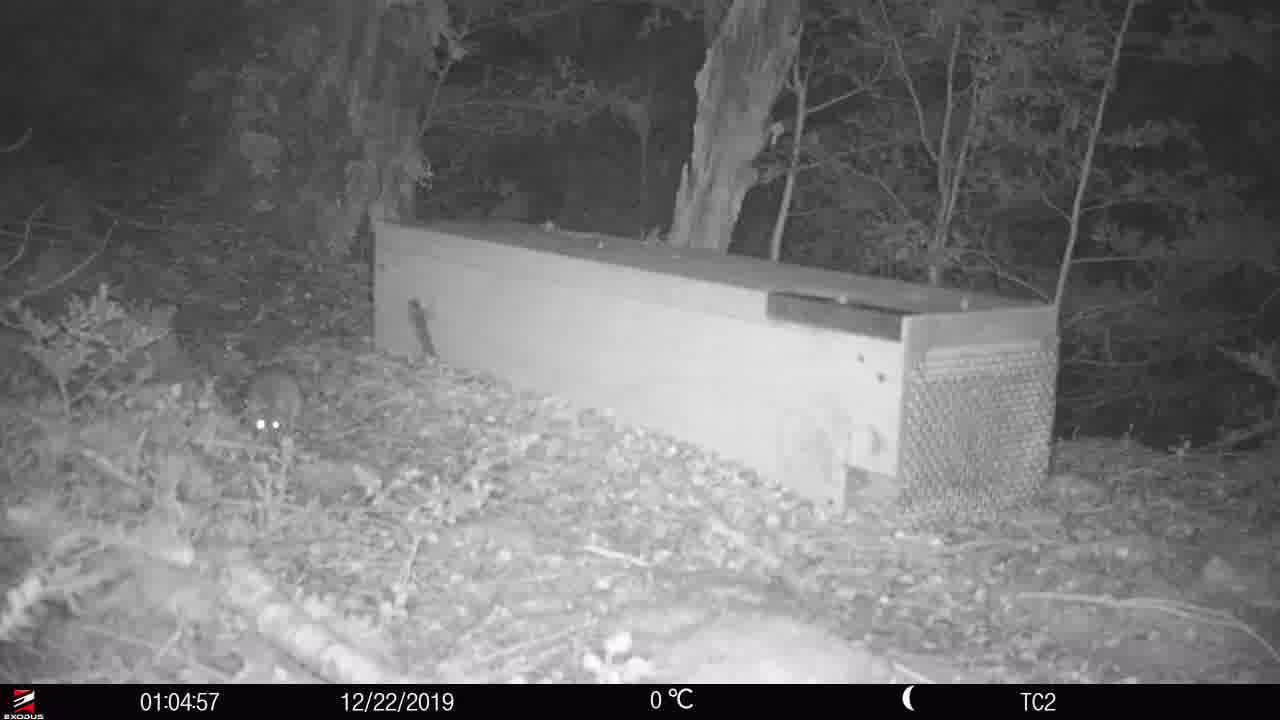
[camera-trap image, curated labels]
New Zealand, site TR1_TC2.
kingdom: Animalia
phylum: Chordata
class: Mammalia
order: Rodentia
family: Muridae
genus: Rattus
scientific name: Rattus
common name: rat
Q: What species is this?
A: Rat (Rattus).